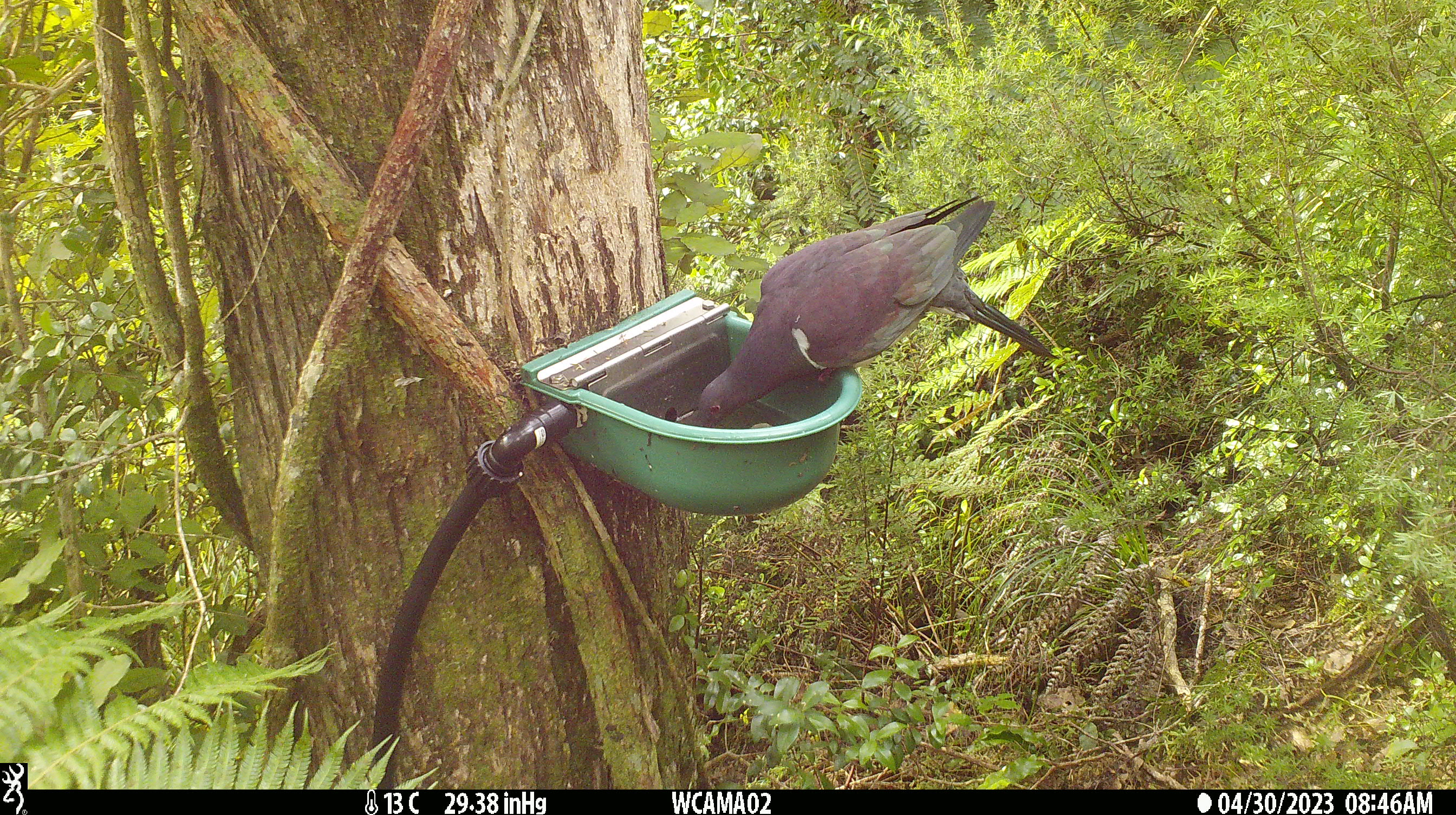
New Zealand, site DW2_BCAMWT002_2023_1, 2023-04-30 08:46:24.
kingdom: Animalia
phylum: Chordata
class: Aves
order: Columbiformes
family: Columbidae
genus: Hemiphaga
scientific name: Hemiphaga novaeseelandiae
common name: new zealand pigeon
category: kereru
Kereru (new zealand pigeon) (Hemiphaga novaeseelandiae).